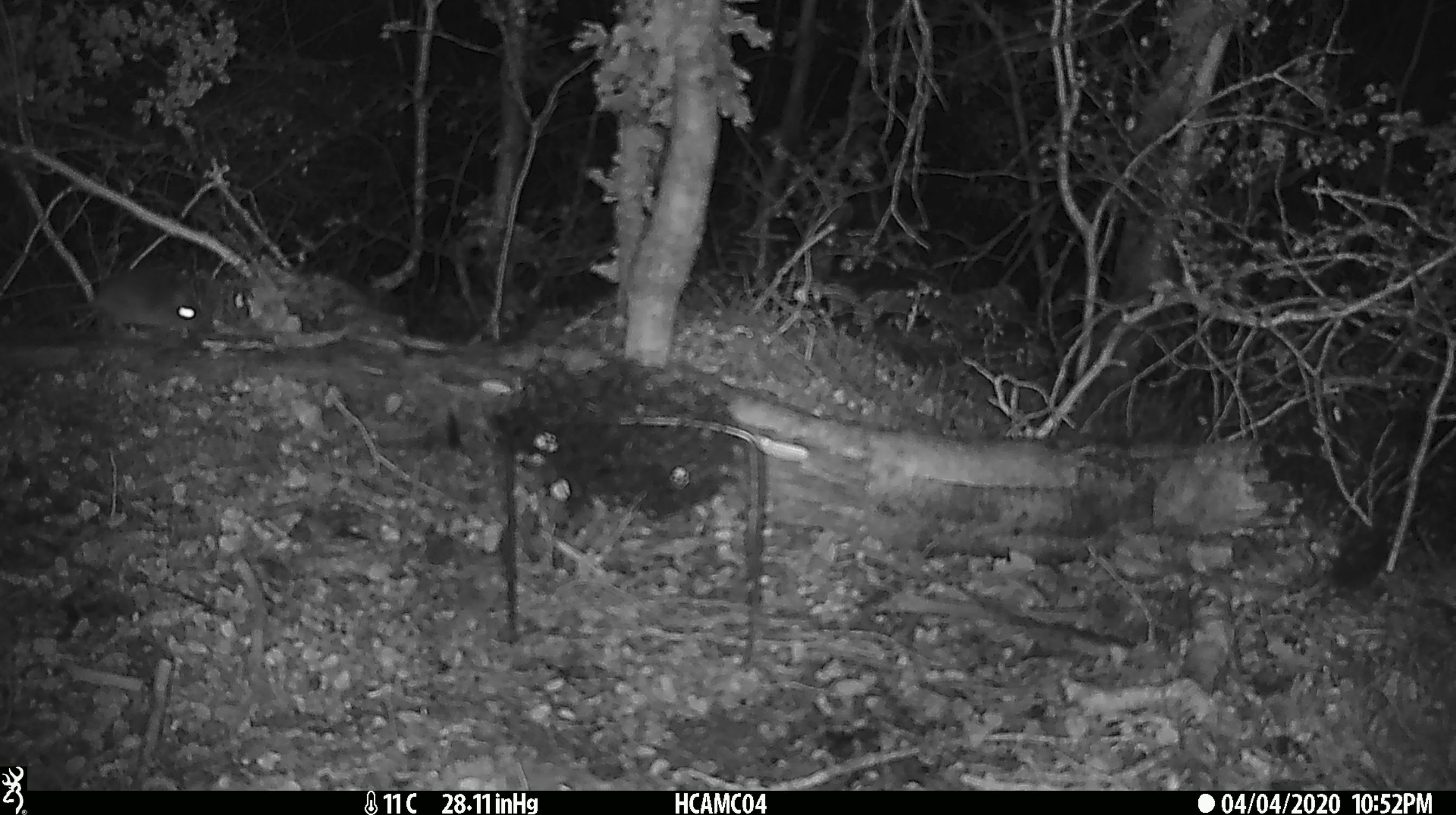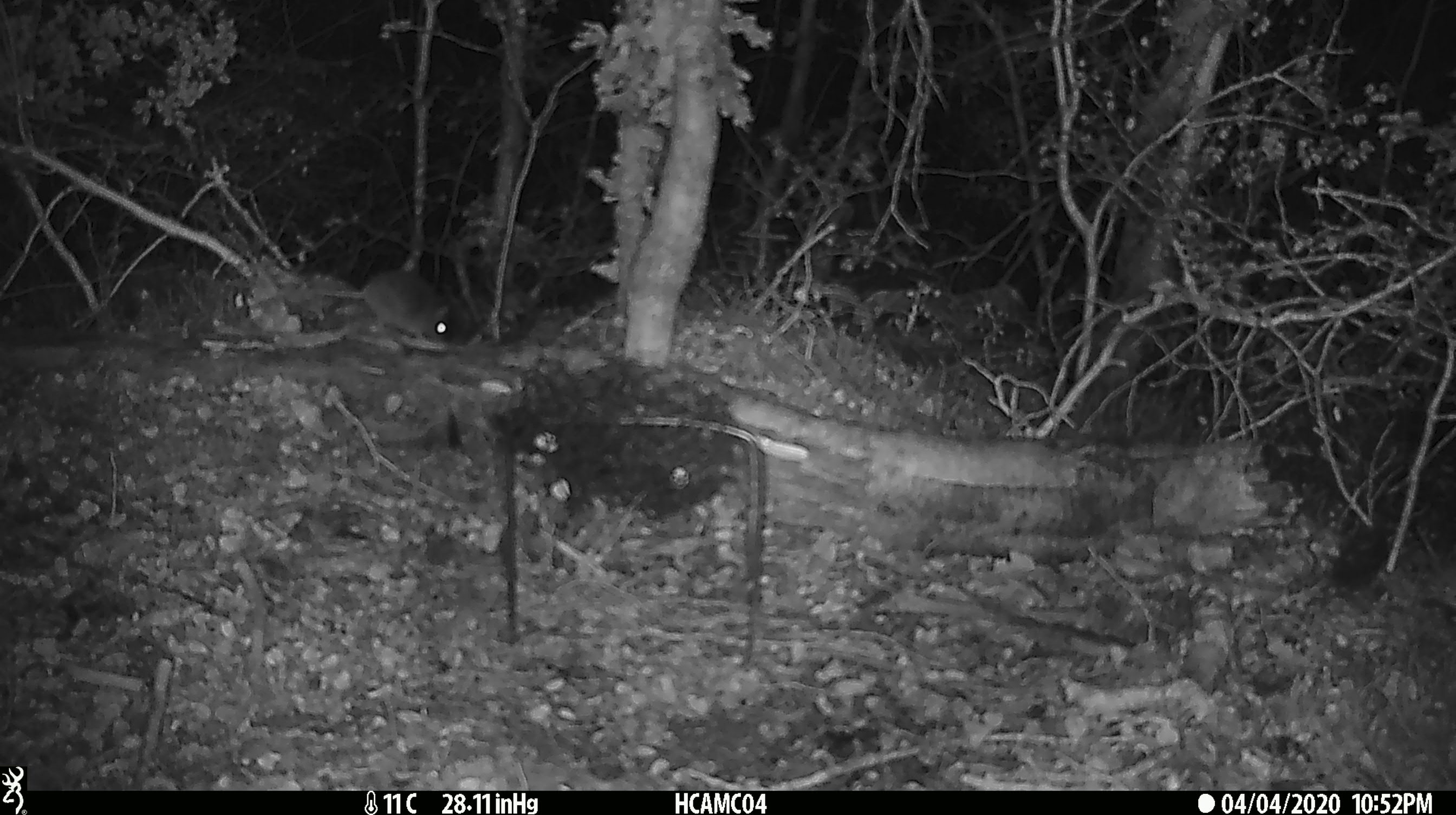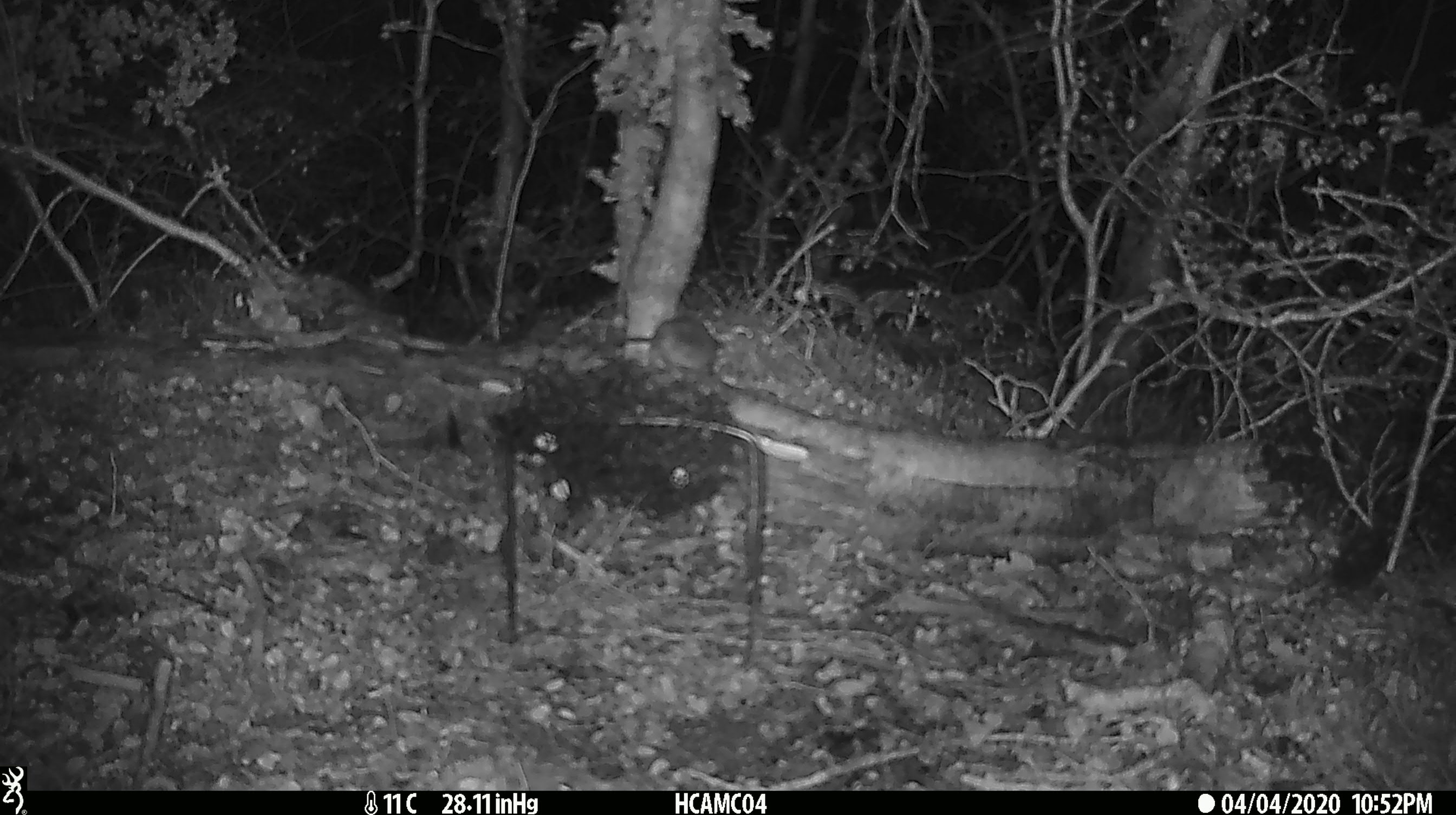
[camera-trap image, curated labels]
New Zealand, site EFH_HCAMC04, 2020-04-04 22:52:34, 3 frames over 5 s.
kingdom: Animalia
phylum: Chordata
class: Mammalia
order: Rodentia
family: Muridae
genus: Mus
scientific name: Mus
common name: mouse